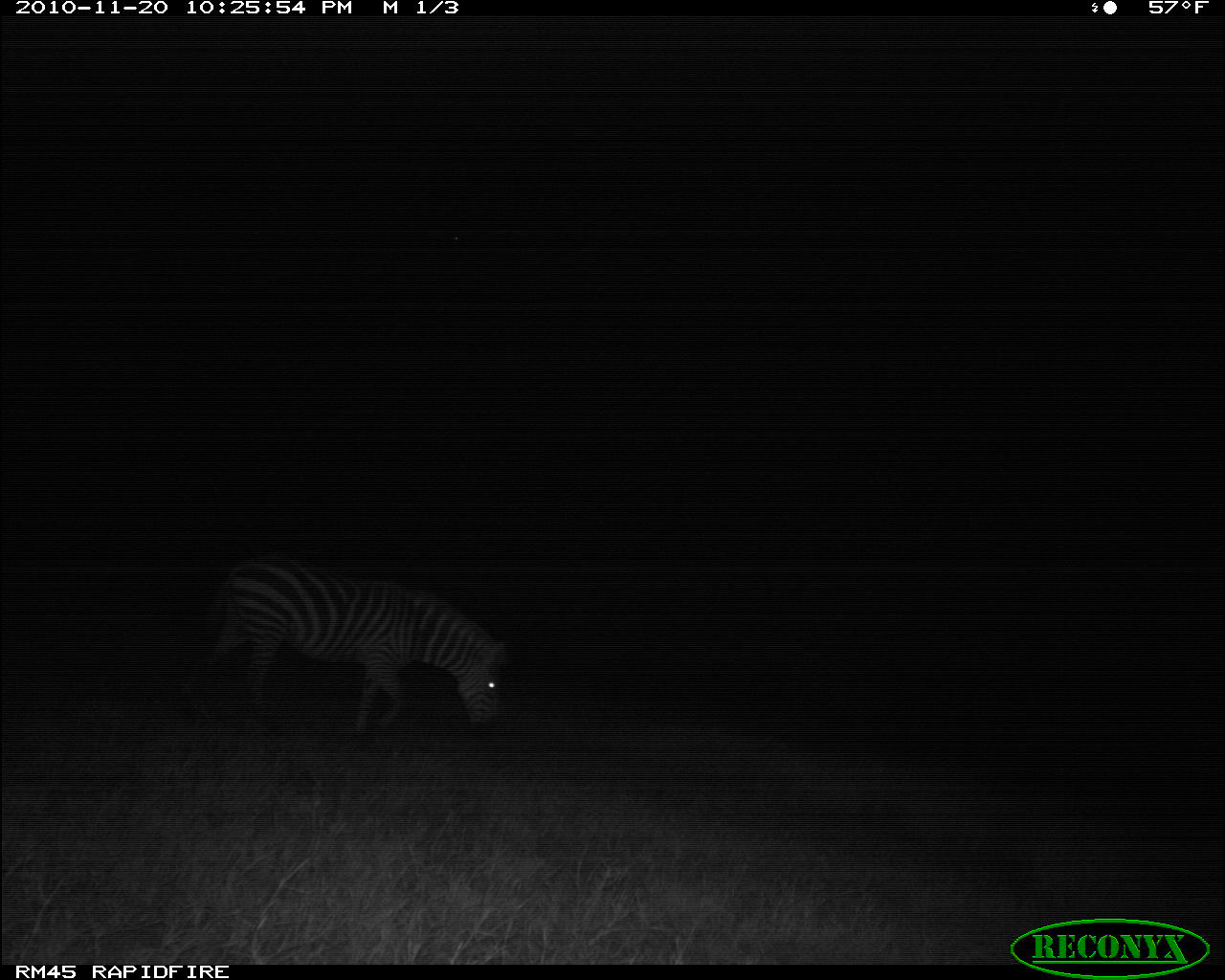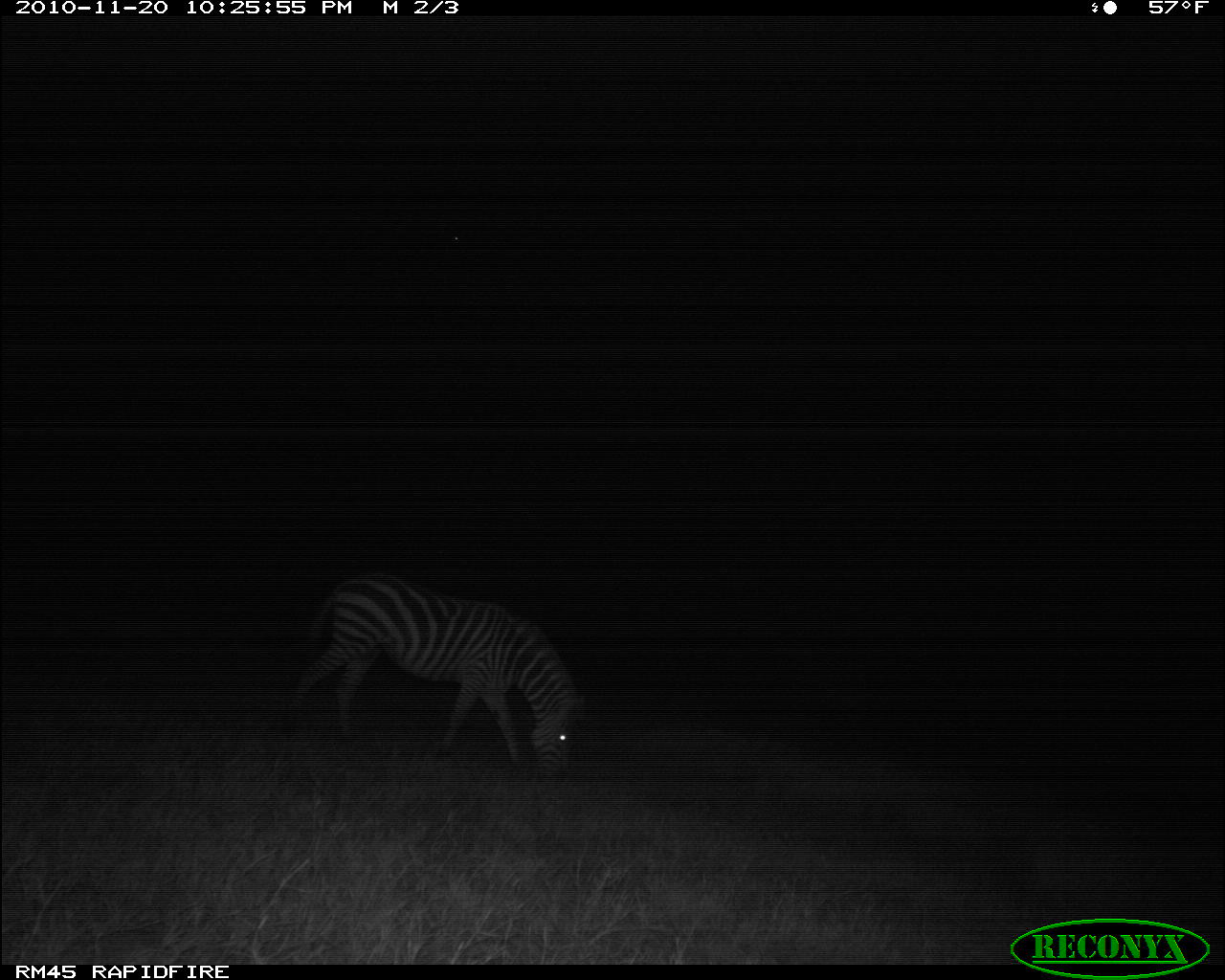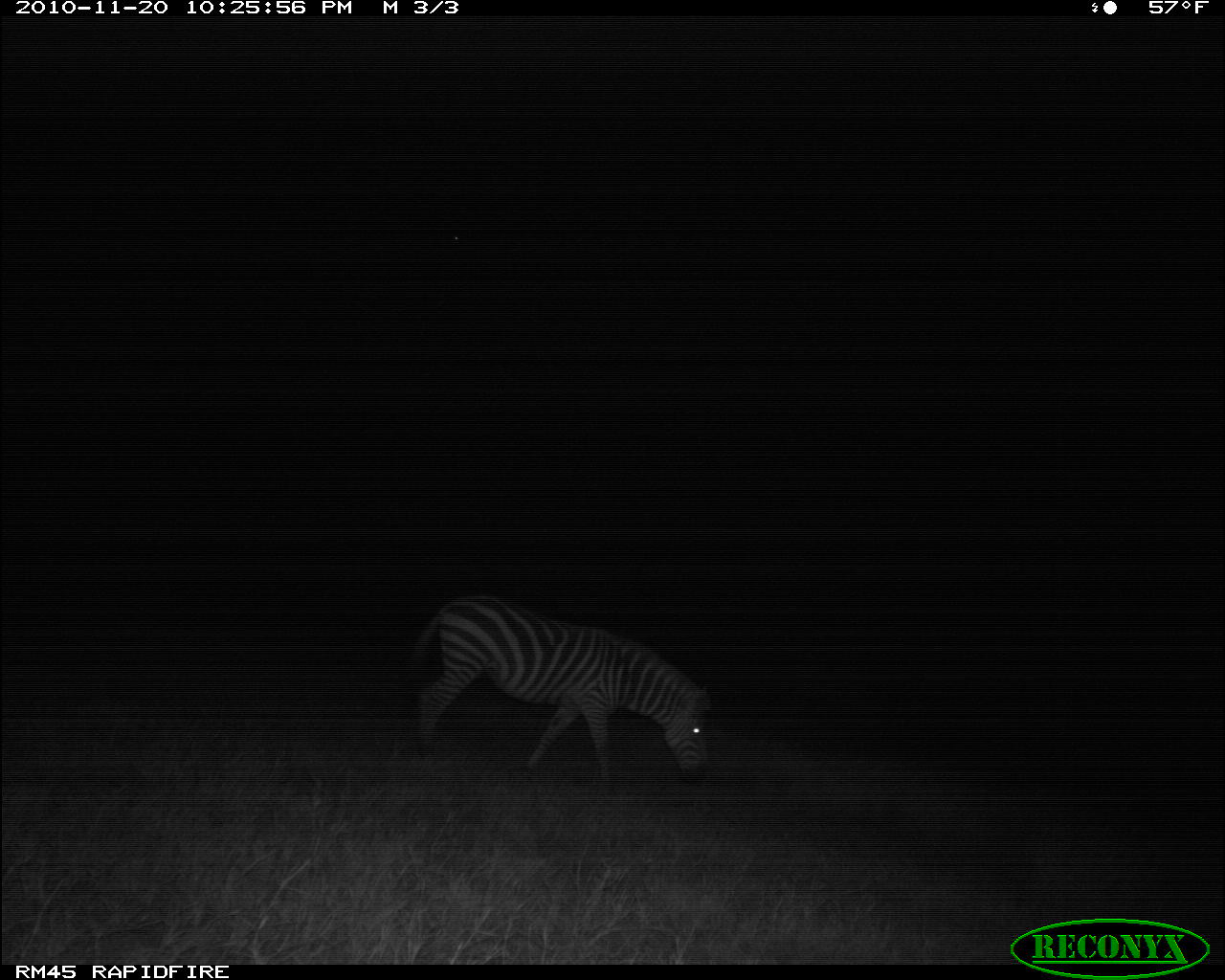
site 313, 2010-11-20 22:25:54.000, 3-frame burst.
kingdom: Animalia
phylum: Chordata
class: Mammalia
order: Perissodactyla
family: Equidae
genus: Equus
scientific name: Equus quagga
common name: plains zebra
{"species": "Equus quagga (plains zebra)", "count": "1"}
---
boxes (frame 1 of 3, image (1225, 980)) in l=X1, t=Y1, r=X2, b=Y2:
equus quagga: l=172, t=555, r=511, b=741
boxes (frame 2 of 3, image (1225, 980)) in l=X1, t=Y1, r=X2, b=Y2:
equus quagga: l=288, t=570, r=583, b=780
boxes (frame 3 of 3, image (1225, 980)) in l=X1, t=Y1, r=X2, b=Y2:
equus quagga: l=408, t=594, r=714, b=797